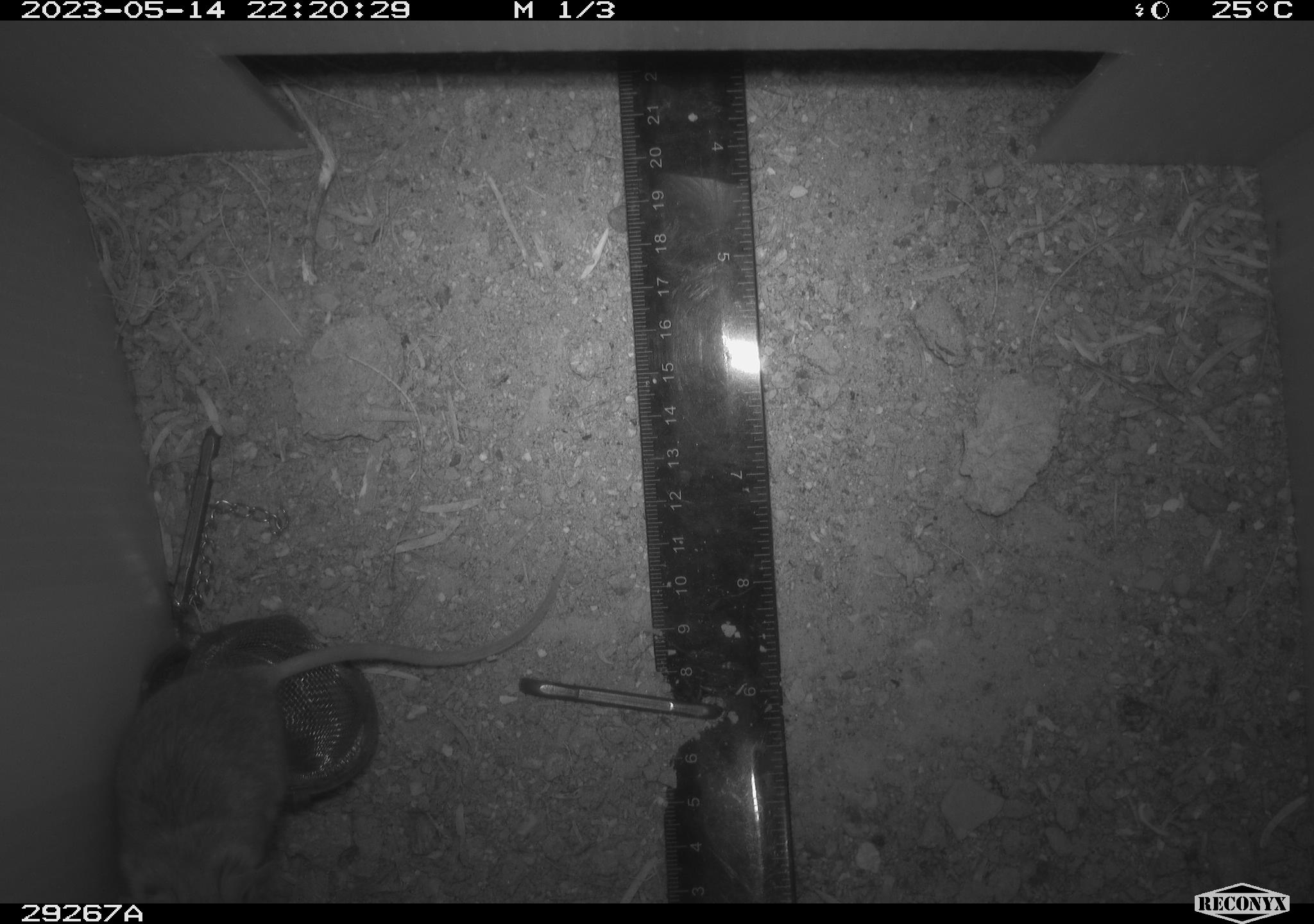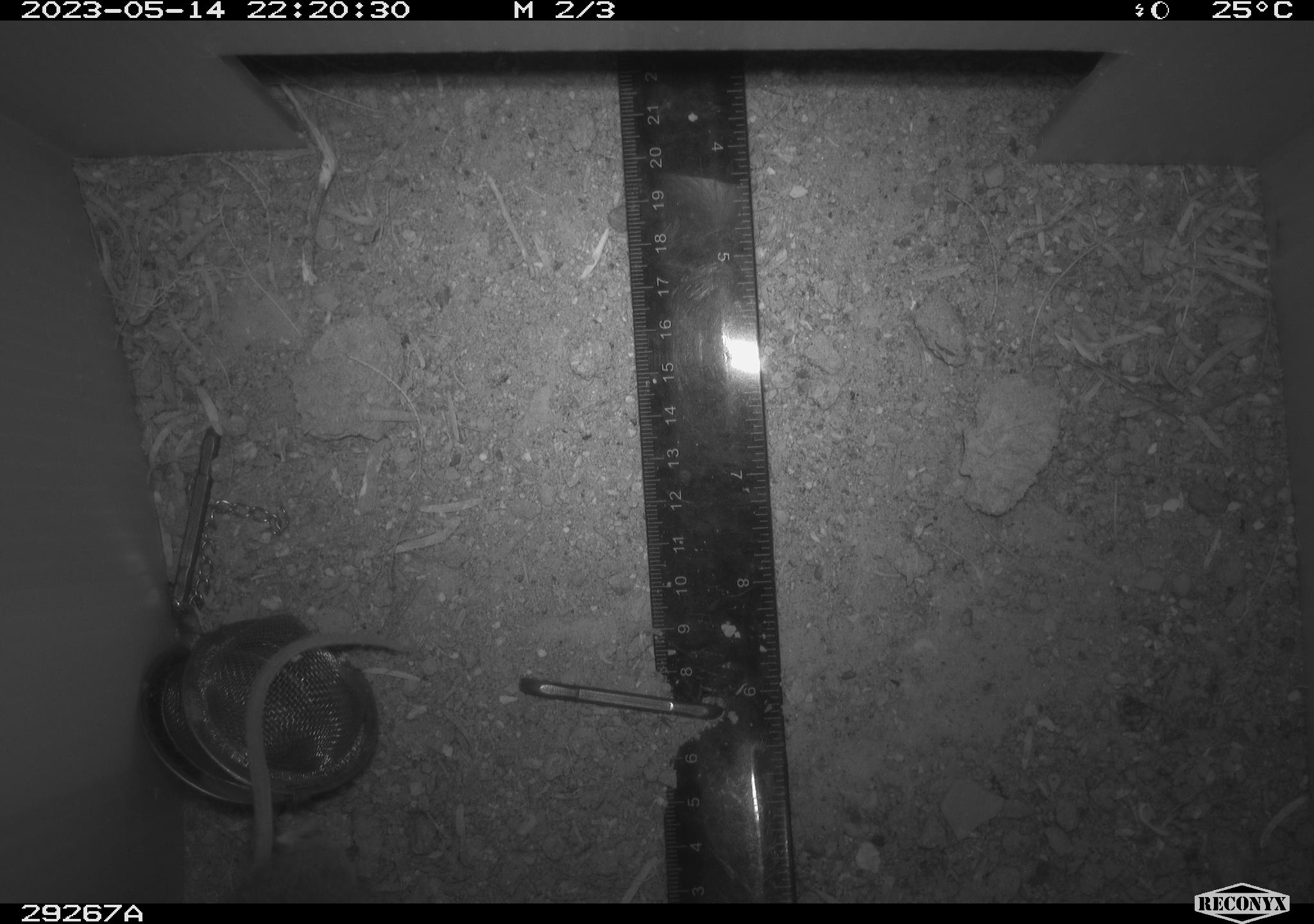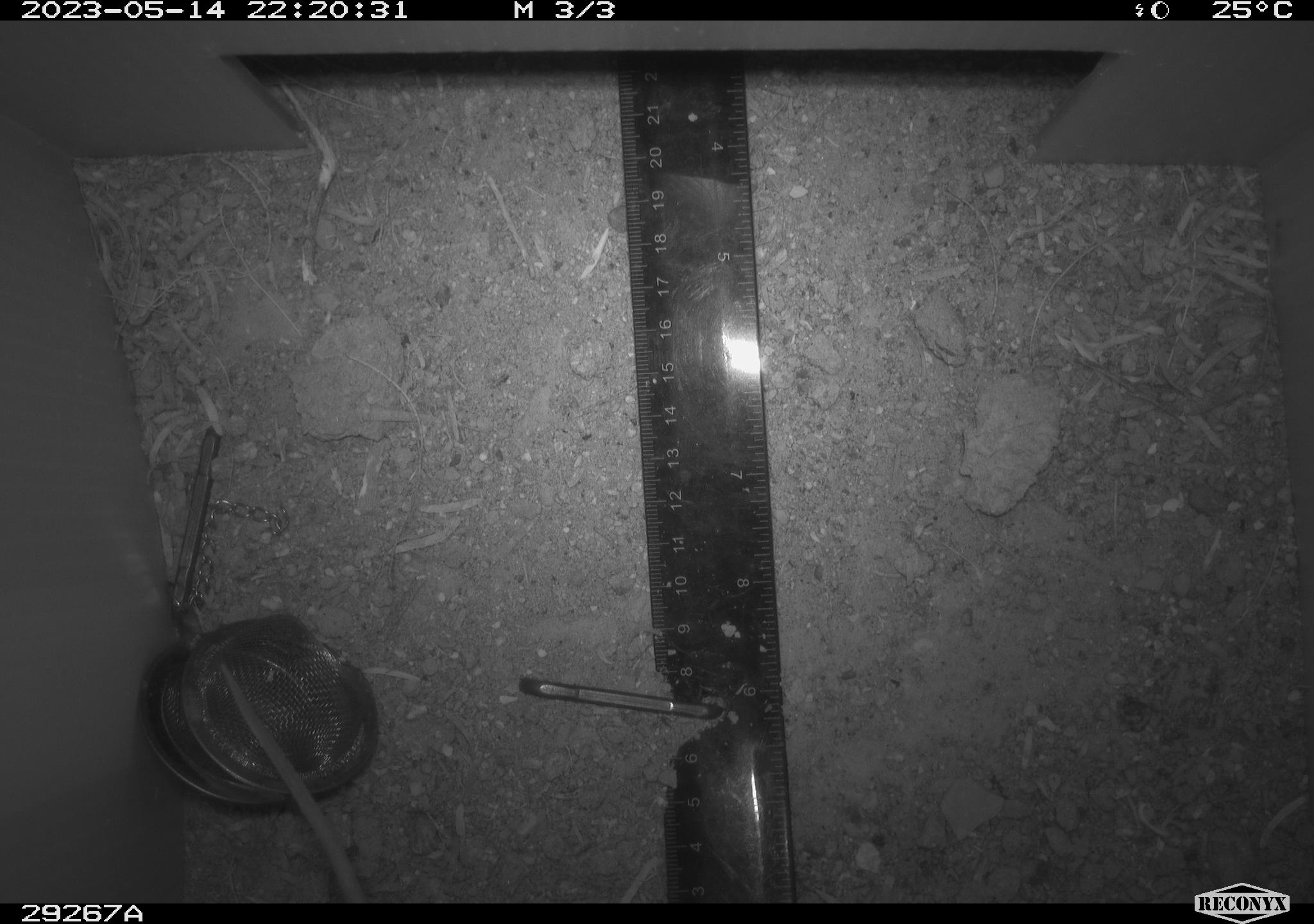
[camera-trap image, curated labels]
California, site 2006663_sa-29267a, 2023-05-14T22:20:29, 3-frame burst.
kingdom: Animalia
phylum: Chordata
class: Mammalia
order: Rodentia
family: Cricetidae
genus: Peromyscus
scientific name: Peromyscus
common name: deer mice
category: peromyscus species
Peromyscus species (deer mice) (Peromyscus).